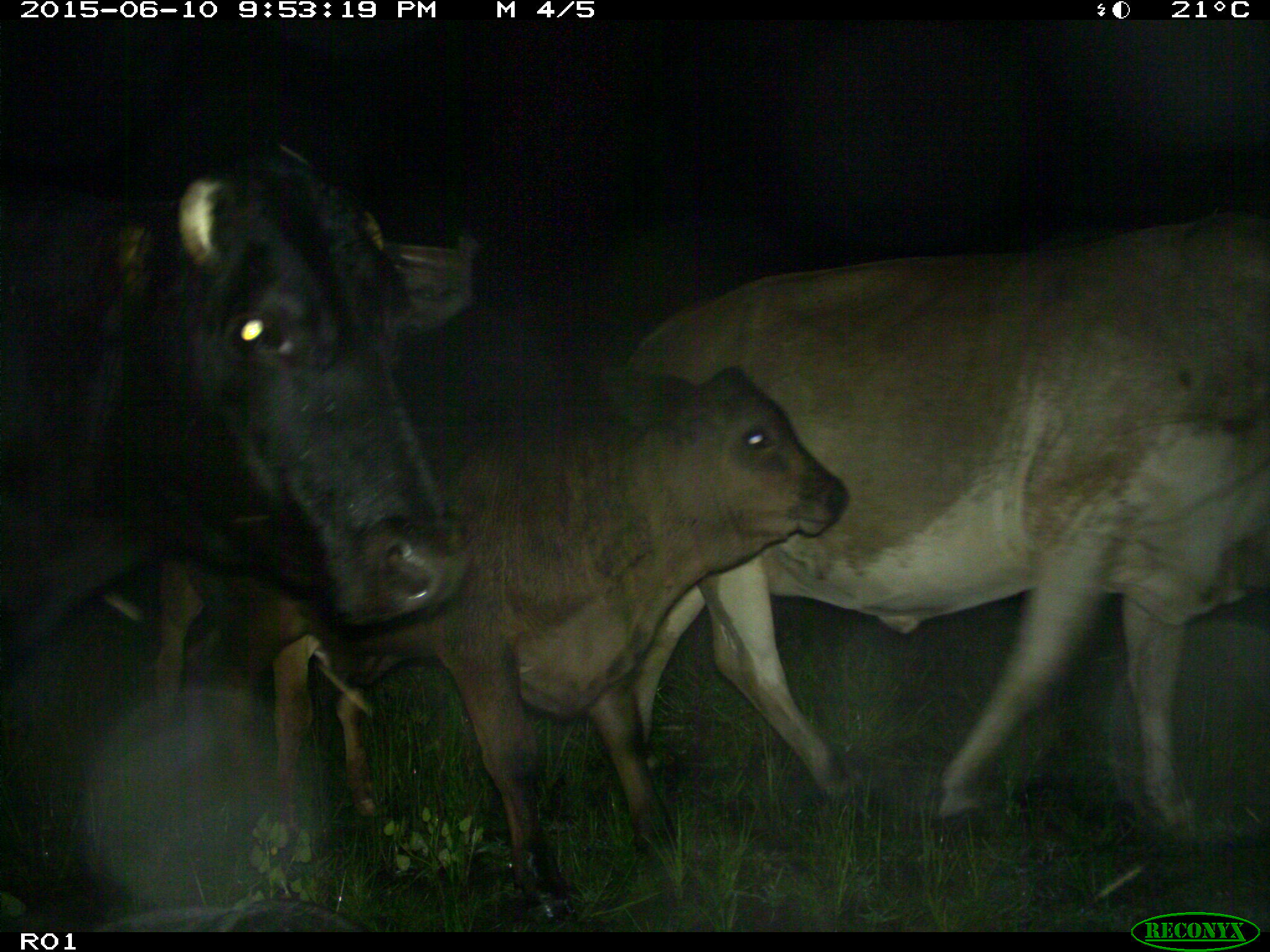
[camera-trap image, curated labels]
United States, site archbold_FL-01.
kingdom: Animalia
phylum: Chordata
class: Mammalia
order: Artiodactyla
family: Bovidae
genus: Bos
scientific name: Bos taurus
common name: domestic cow